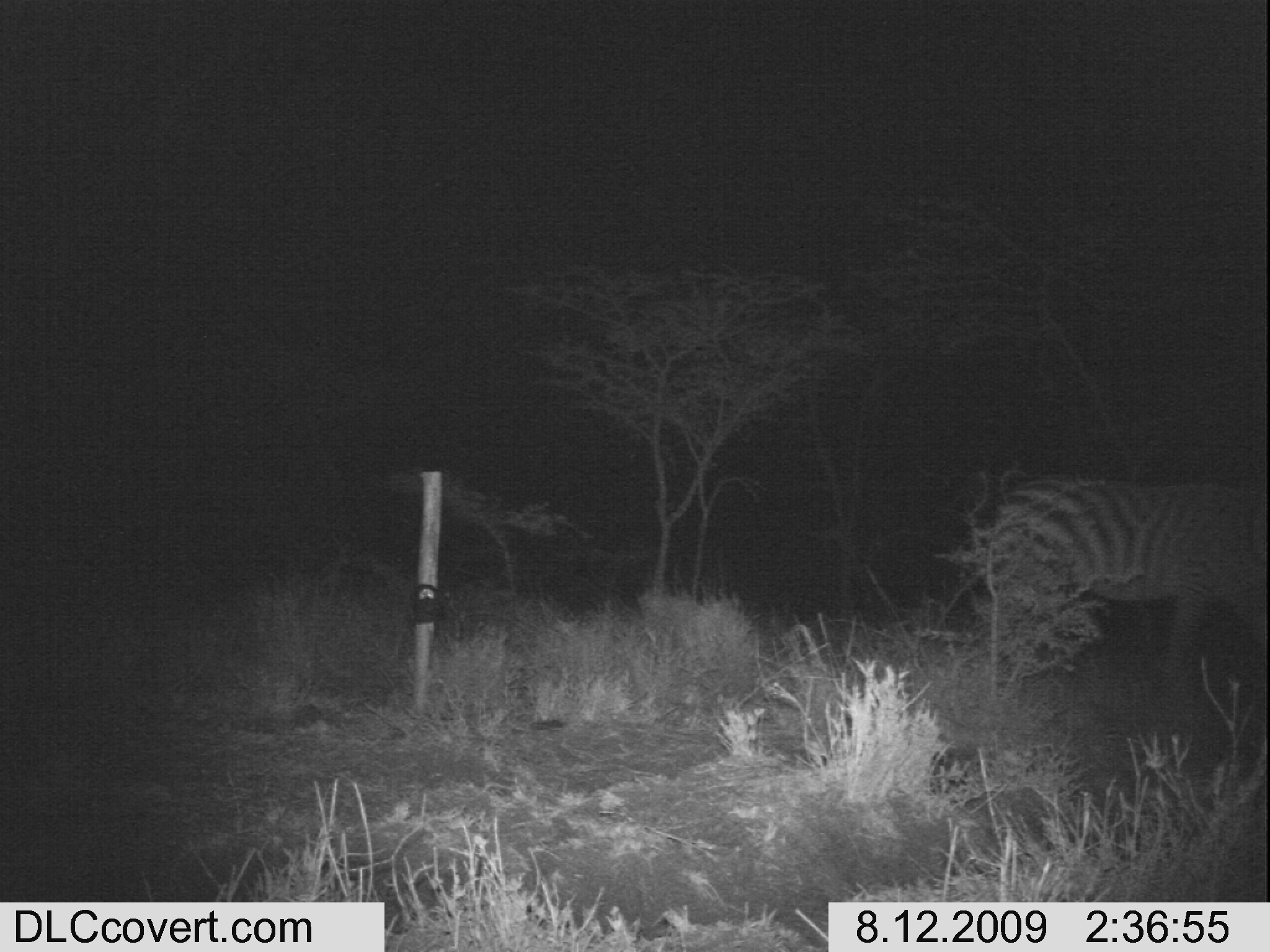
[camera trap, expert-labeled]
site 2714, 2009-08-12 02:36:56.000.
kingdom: Animalia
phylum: Chordata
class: Mammalia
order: Perissodactyla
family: Equidae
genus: Equus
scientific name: Equus quagga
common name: plains zebra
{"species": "Equus quagga (plains zebra)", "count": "1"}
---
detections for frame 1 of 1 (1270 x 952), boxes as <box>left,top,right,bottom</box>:
equus quagga: <box>988,477,1267,698</box>